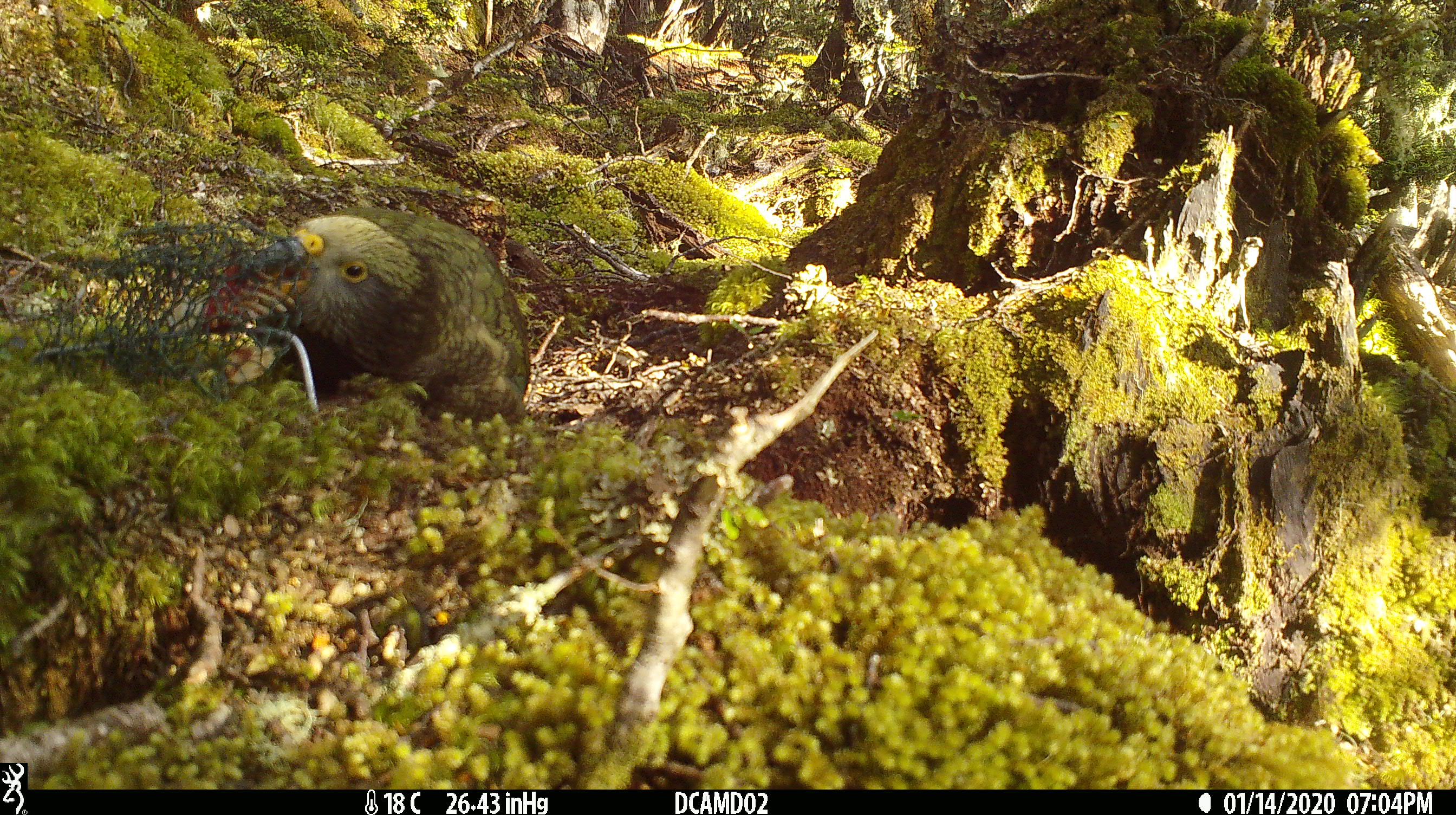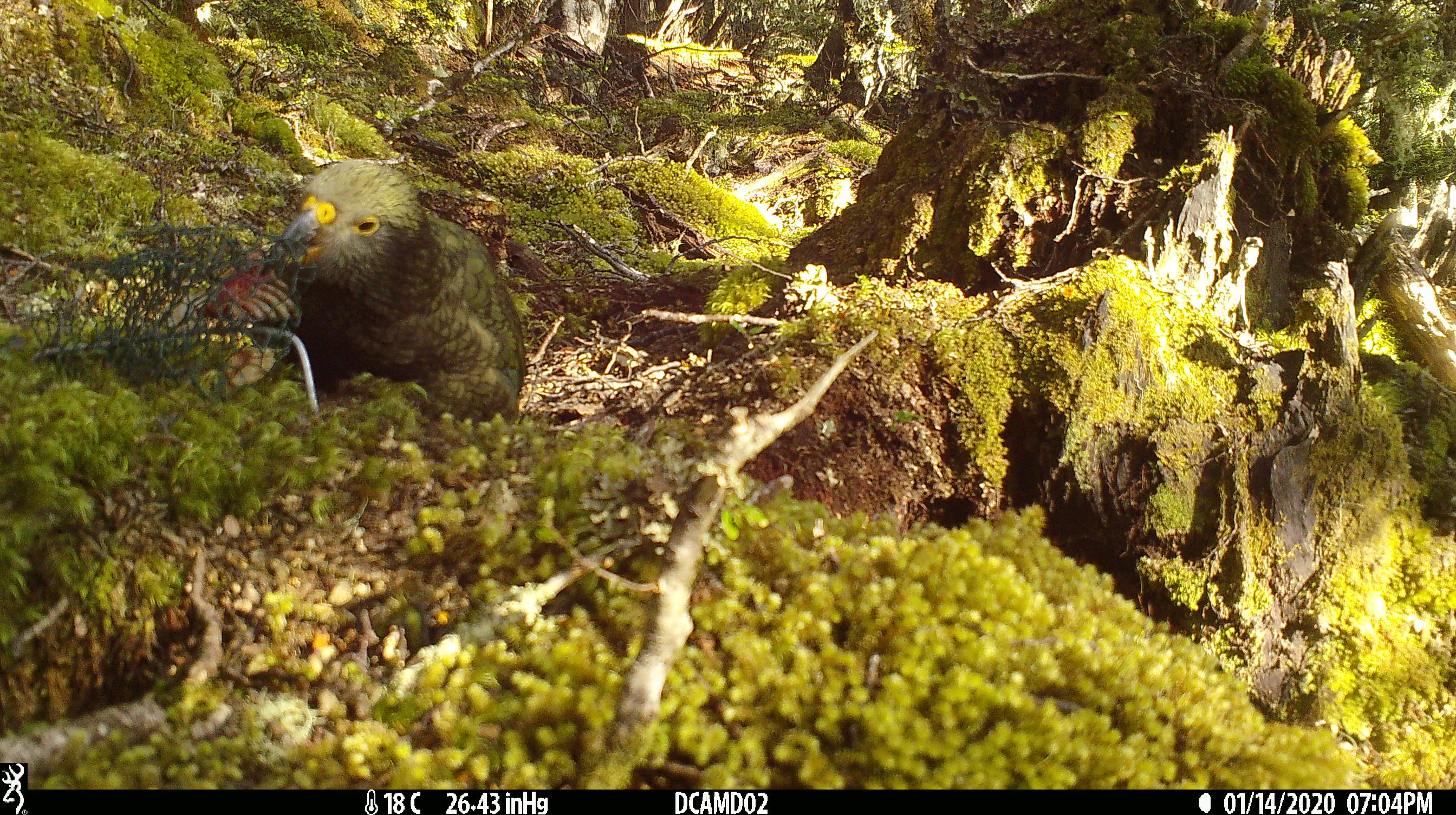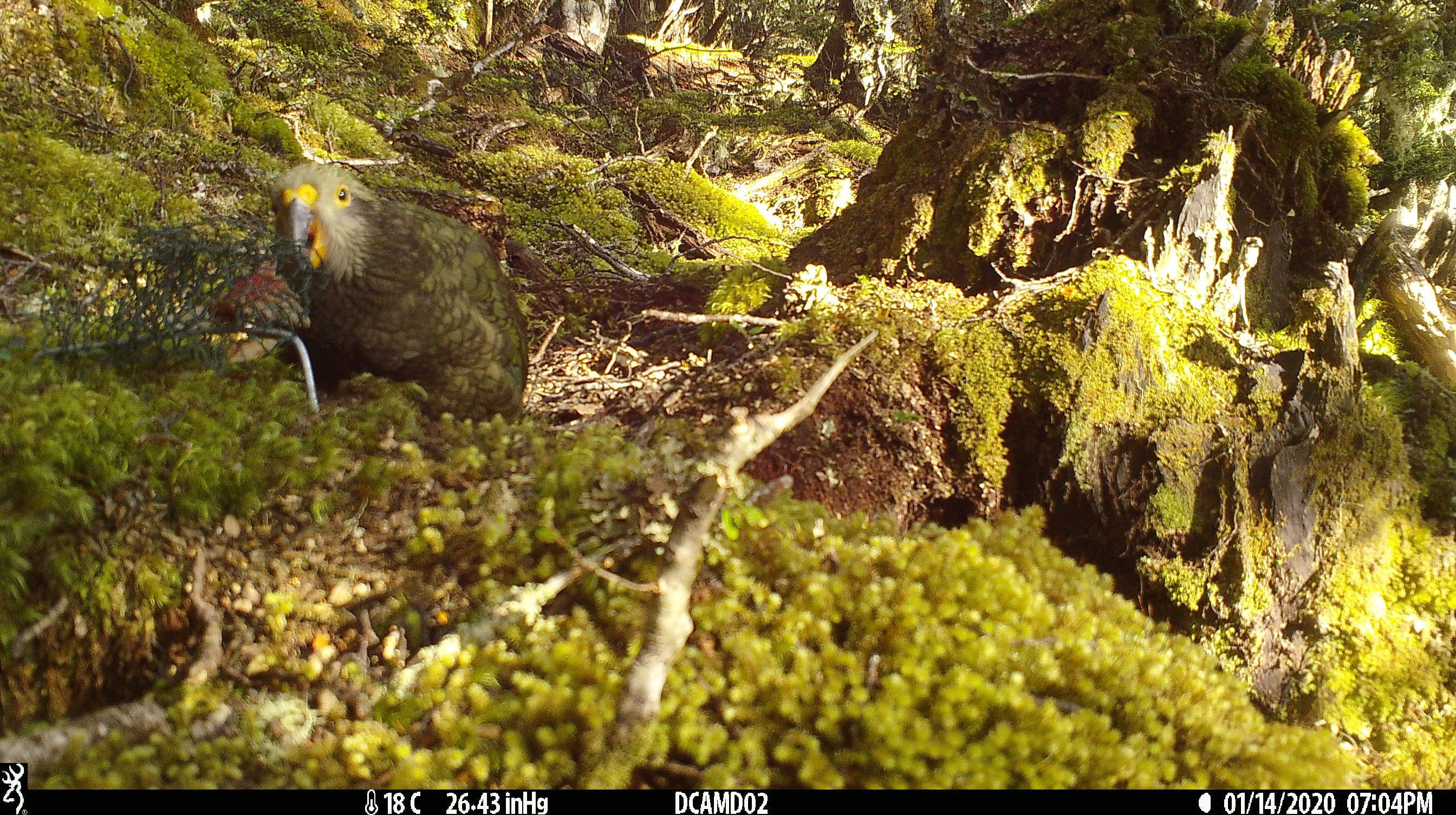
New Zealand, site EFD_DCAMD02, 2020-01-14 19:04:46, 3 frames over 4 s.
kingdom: Animalia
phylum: Chordata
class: Aves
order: Psittaciformes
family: Strigopidae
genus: Nestor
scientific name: Nestor notabilis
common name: kea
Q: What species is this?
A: Kea (Nestor notabilis).